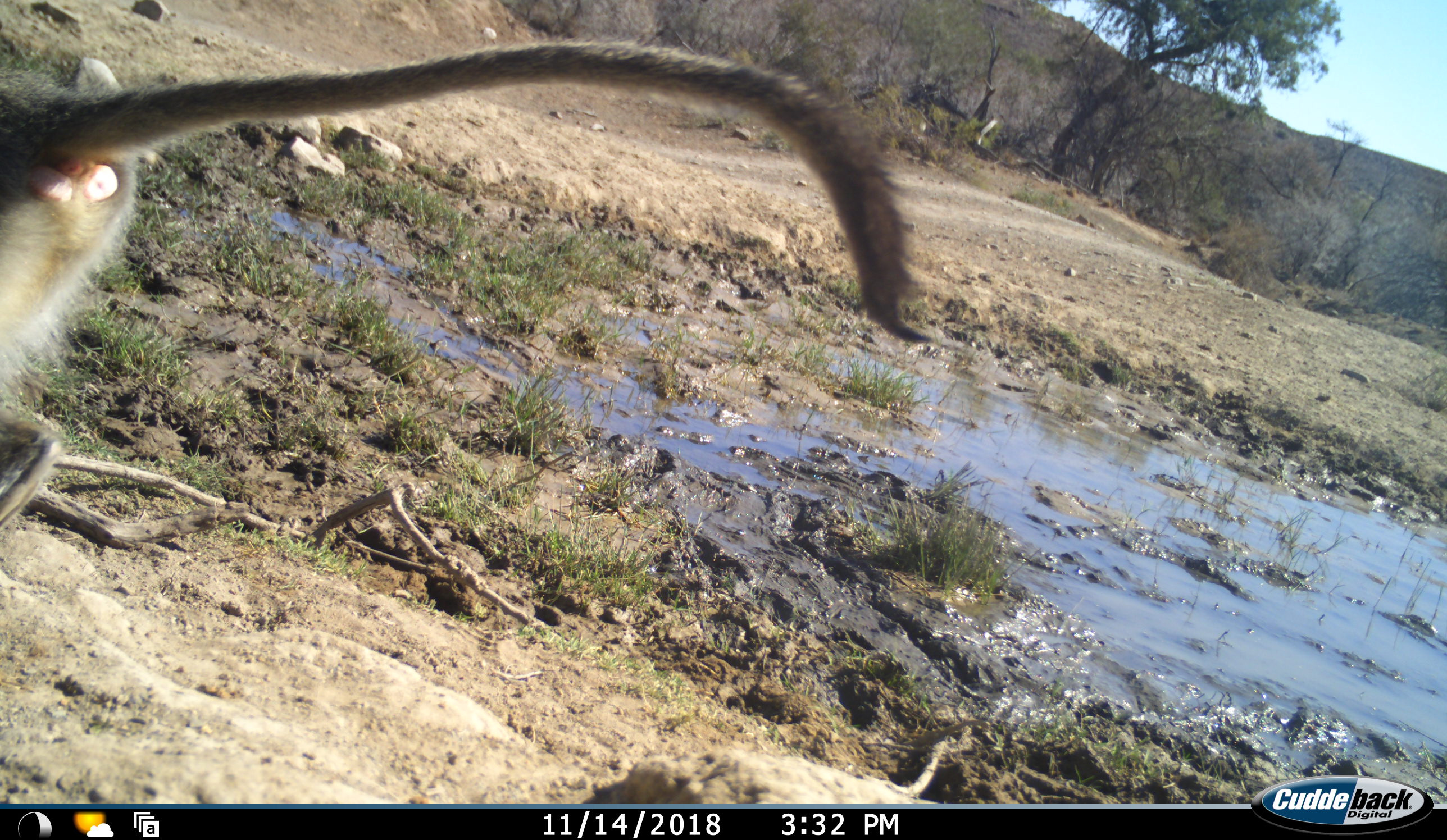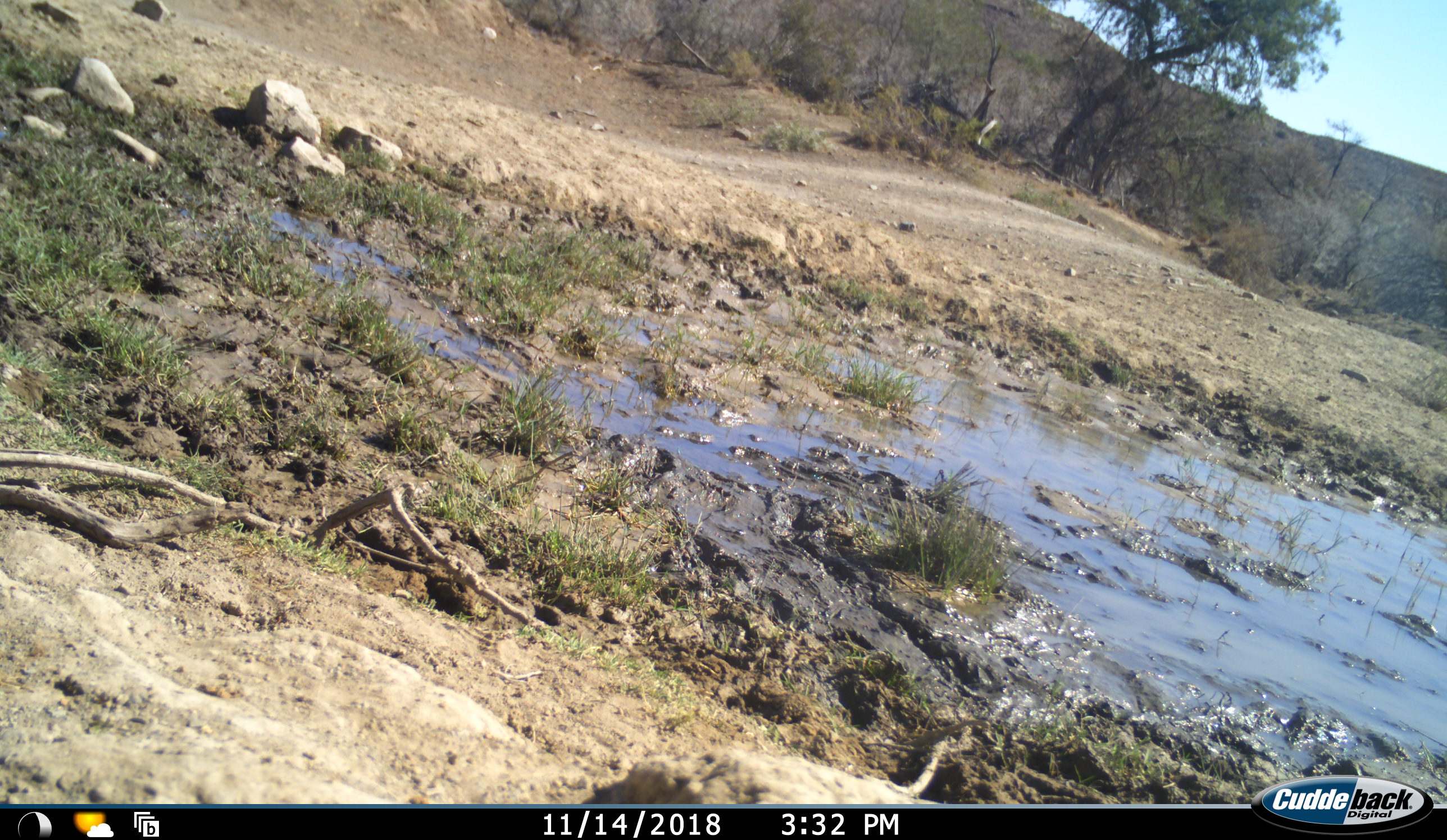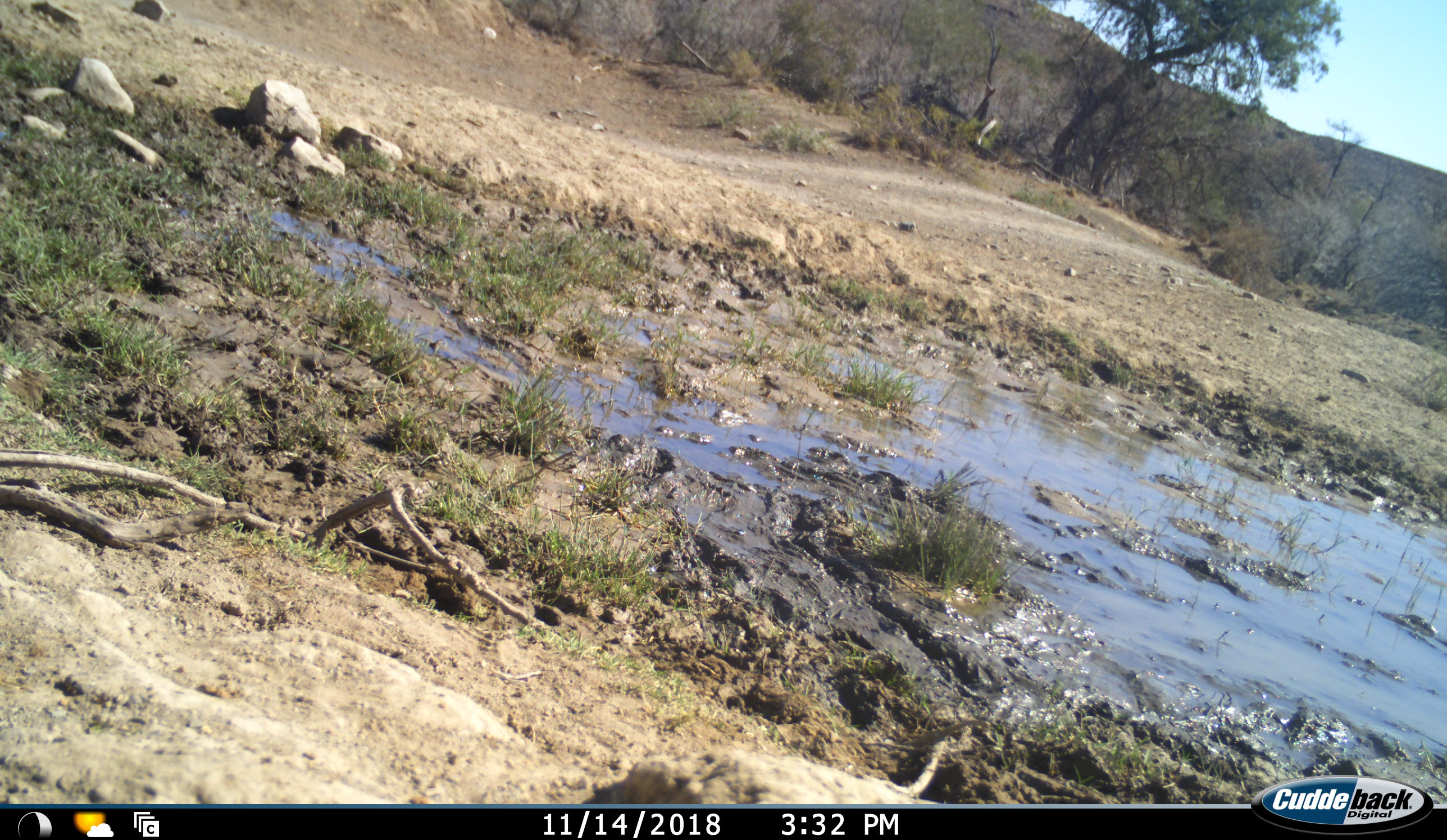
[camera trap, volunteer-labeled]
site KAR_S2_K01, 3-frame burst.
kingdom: Animalia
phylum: Chordata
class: Mammalia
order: Primates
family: Cercopithecidae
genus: Chlorocebus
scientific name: Chlorocebus pygerythrus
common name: vervet monkey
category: monkeyvervet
Monkeyvervet (vervet monkey) (Chlorocebus pygerythrus), count 1. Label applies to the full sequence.